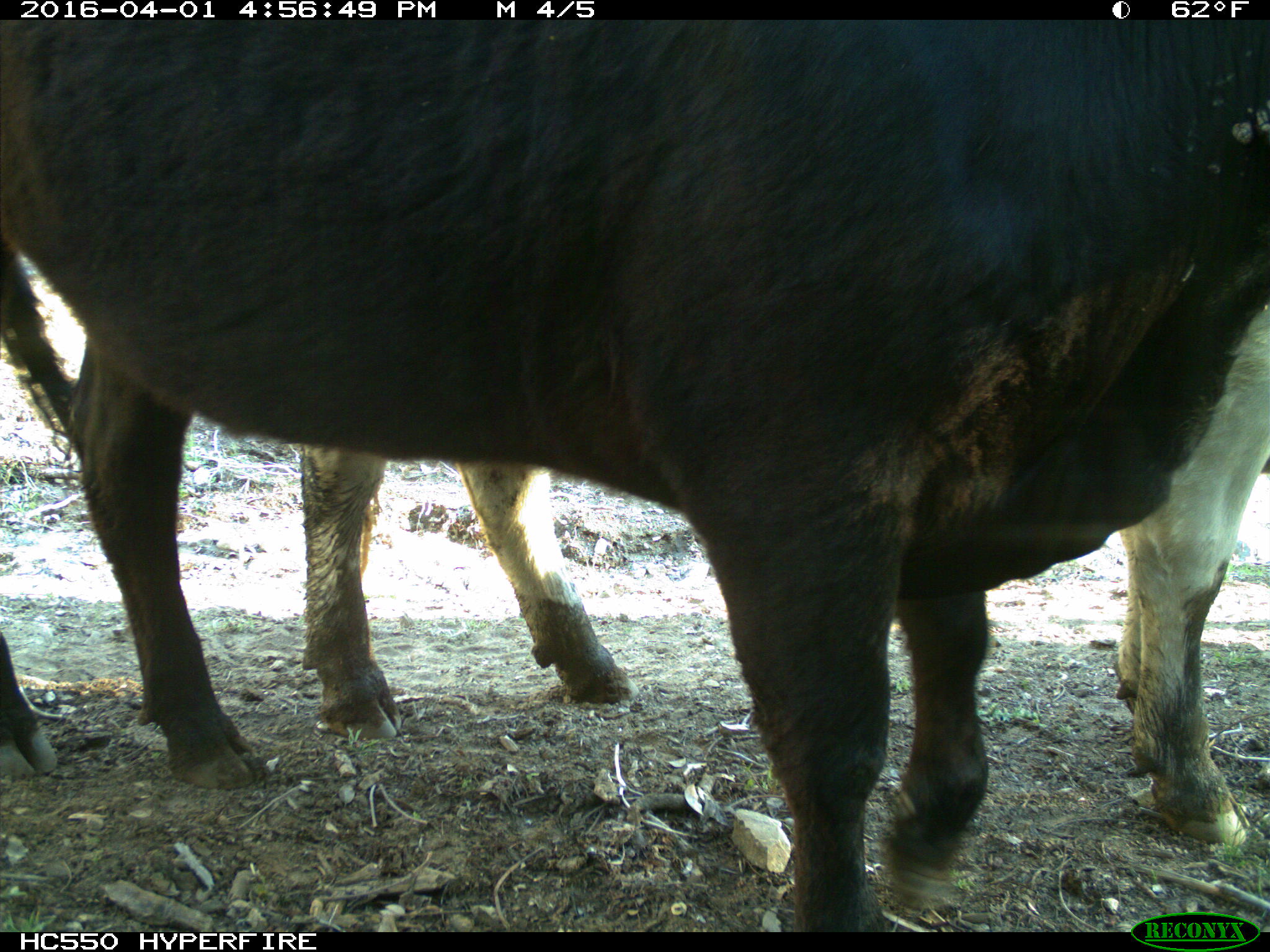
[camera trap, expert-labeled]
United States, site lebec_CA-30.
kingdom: Animalia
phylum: Chordata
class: Mammalia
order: Artiodactyla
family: Bovidae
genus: Bos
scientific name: Bos taurus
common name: domestic cow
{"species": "Bos taurus (domestic cow)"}